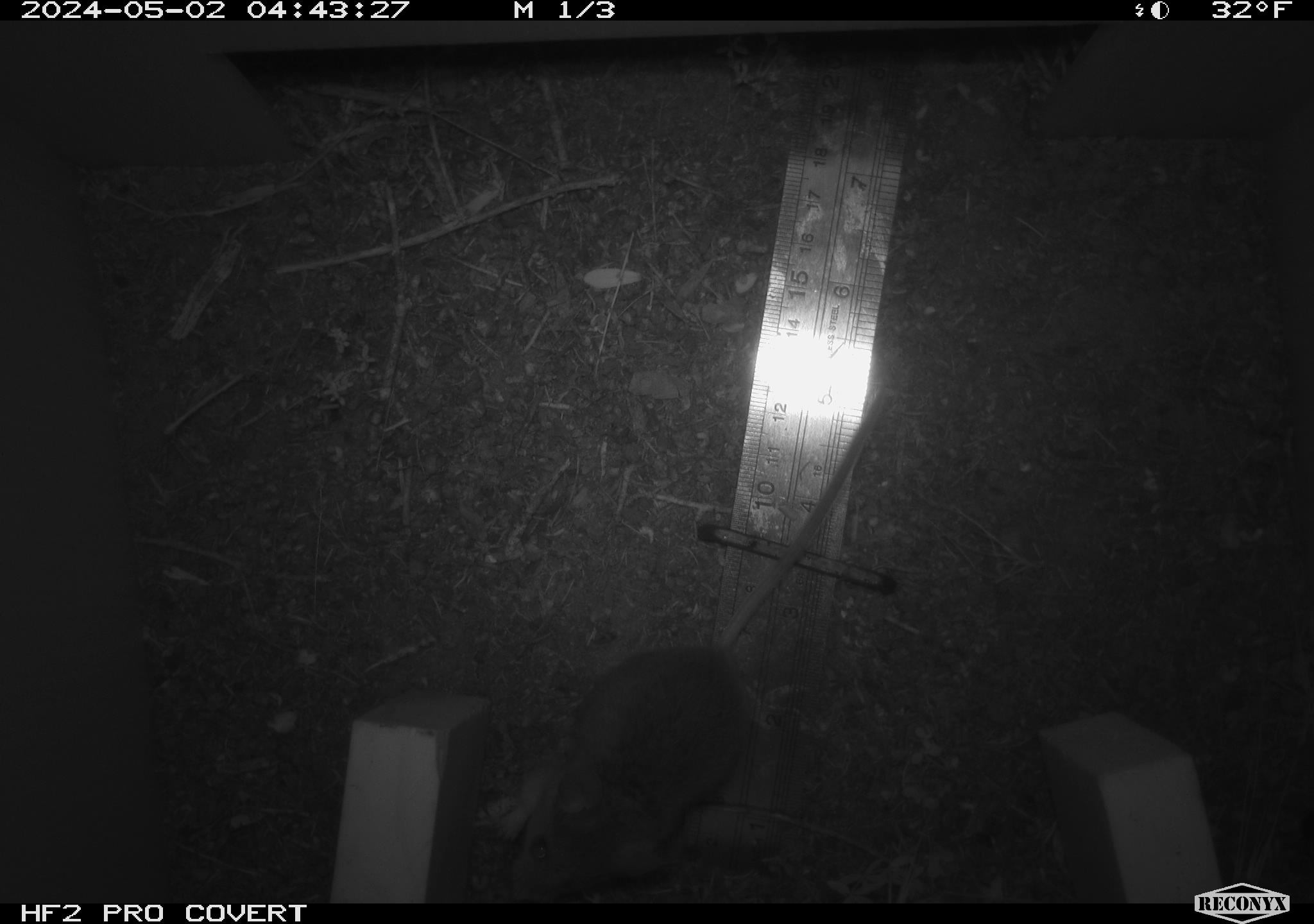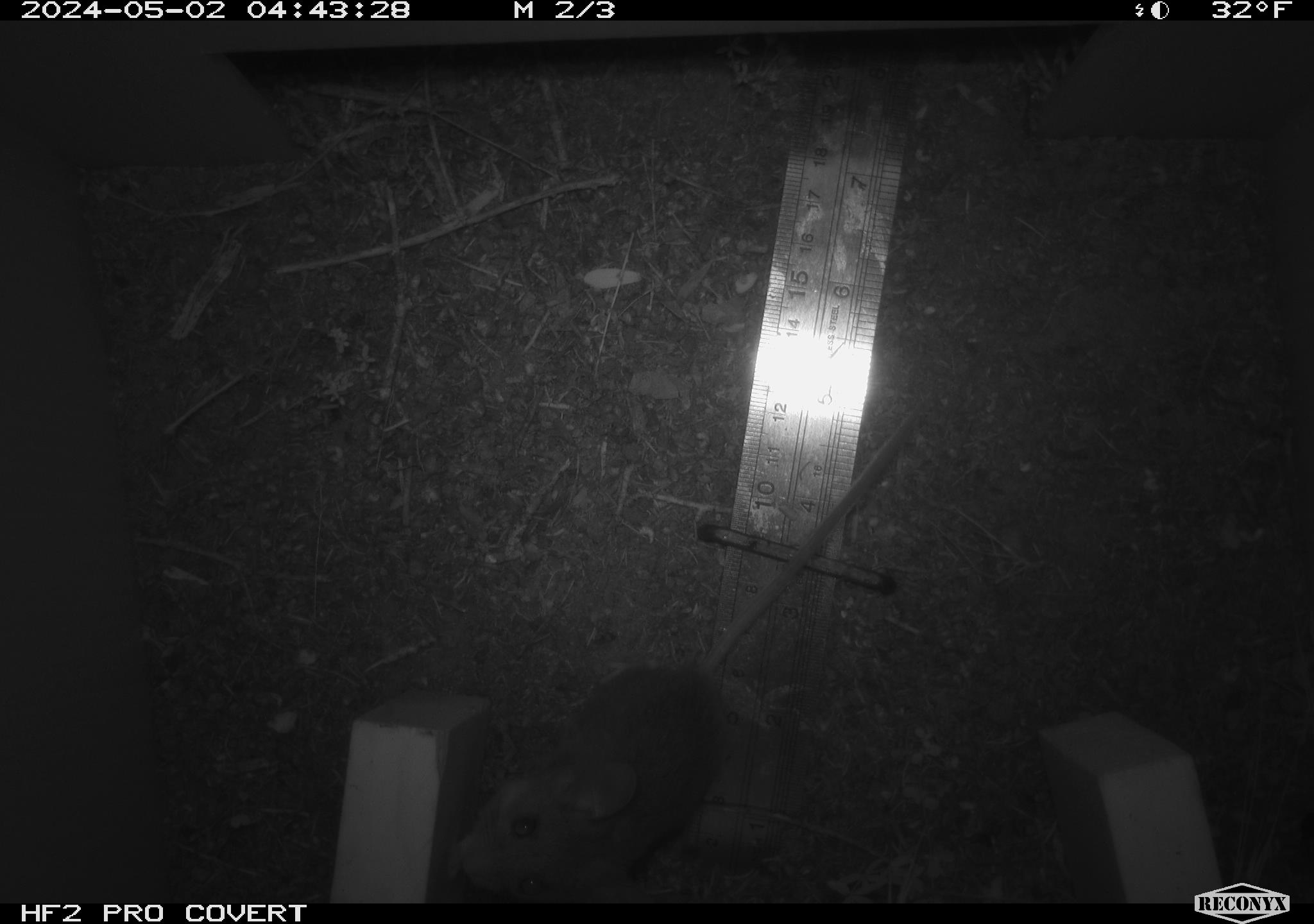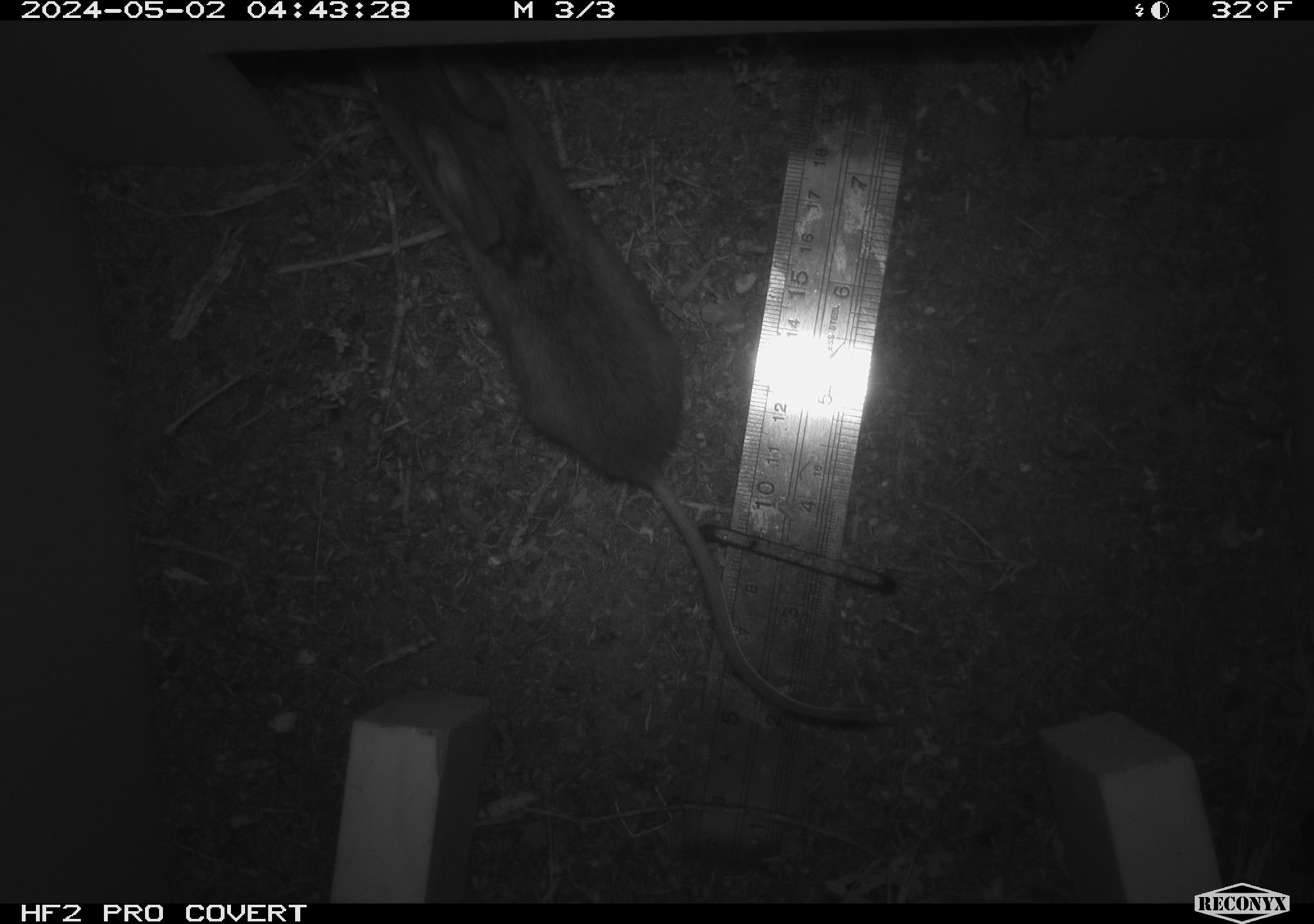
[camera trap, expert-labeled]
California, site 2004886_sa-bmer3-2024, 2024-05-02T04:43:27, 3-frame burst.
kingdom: Animalia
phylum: Chordata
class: Mammalia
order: Rodentia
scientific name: Rodentia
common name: mouse species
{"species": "mouse species (Rodentia)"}